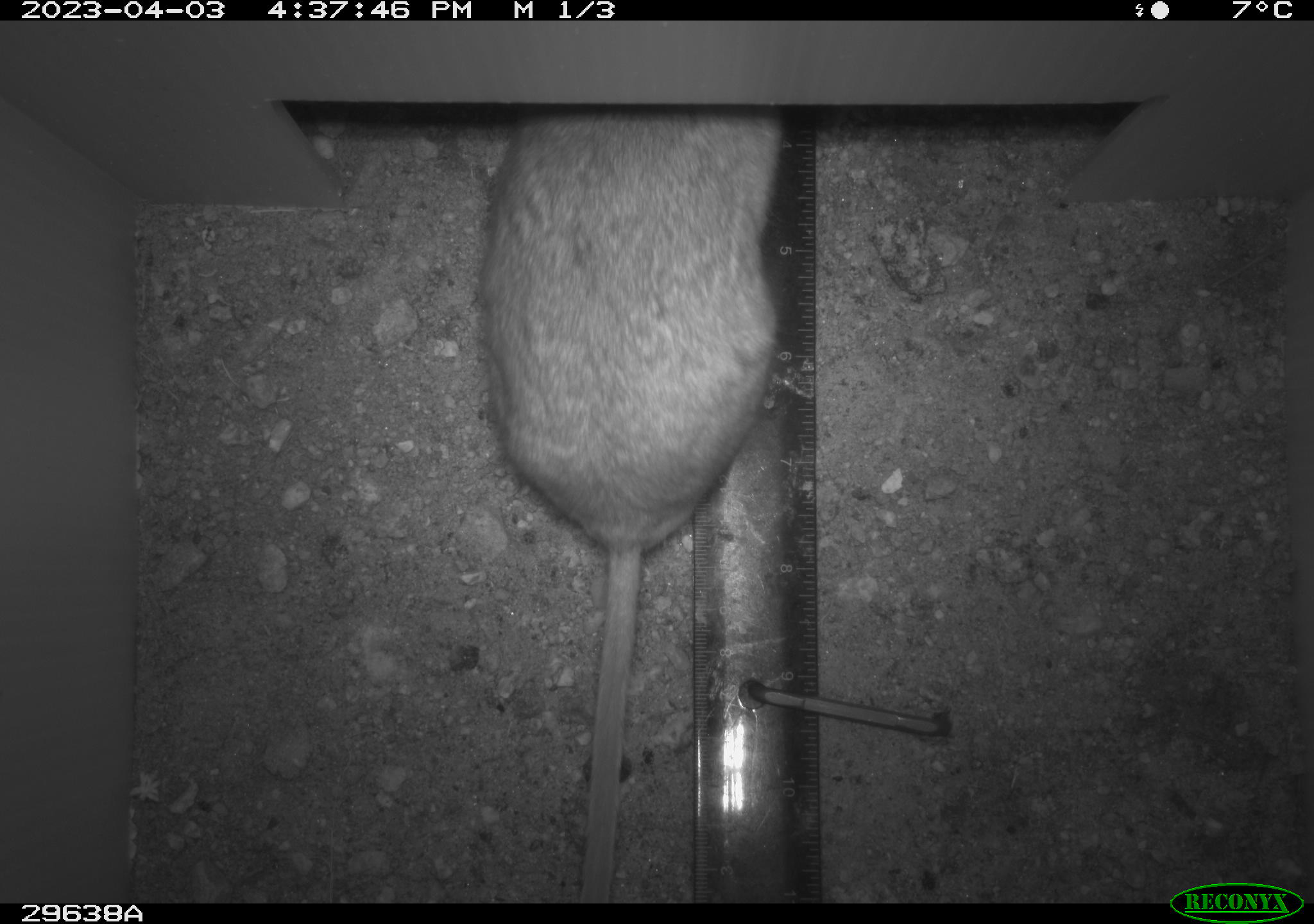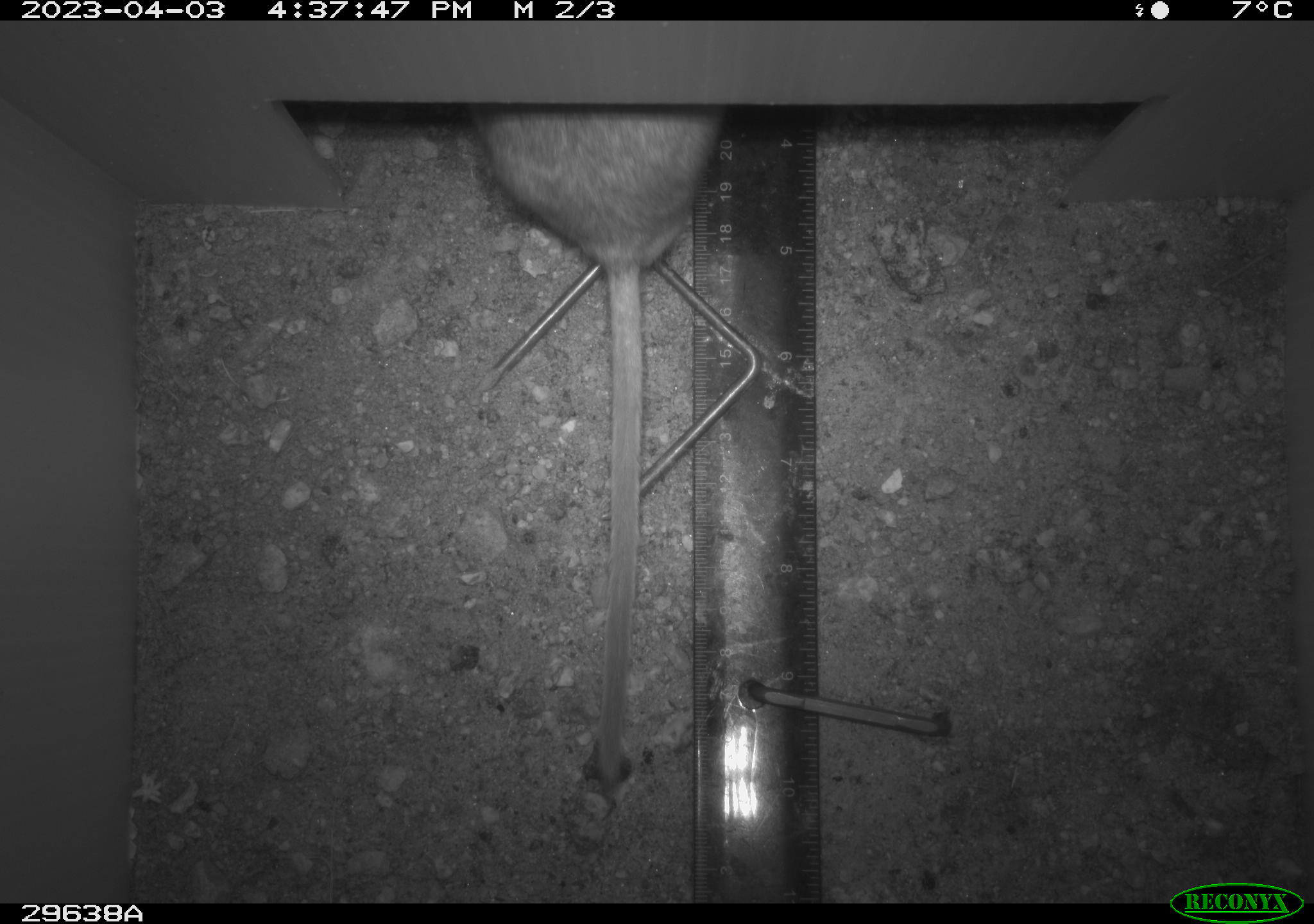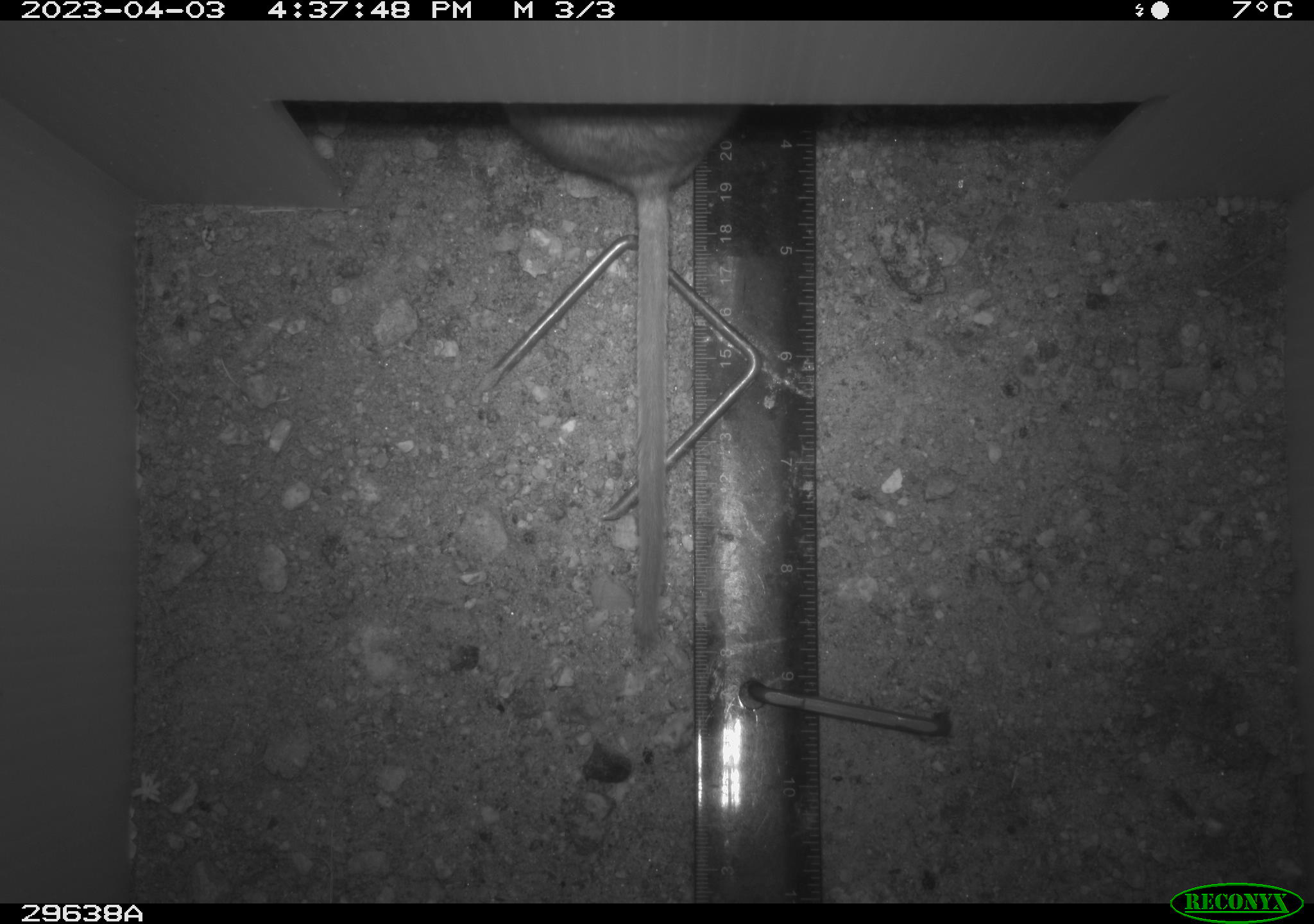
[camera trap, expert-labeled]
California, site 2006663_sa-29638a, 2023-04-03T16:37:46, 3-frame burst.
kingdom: Animalia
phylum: Chordata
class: Mammalia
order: Rodentia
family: Cricetidae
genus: Neotoma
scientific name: Neotoma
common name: pack rat or woodrat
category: neotoma species